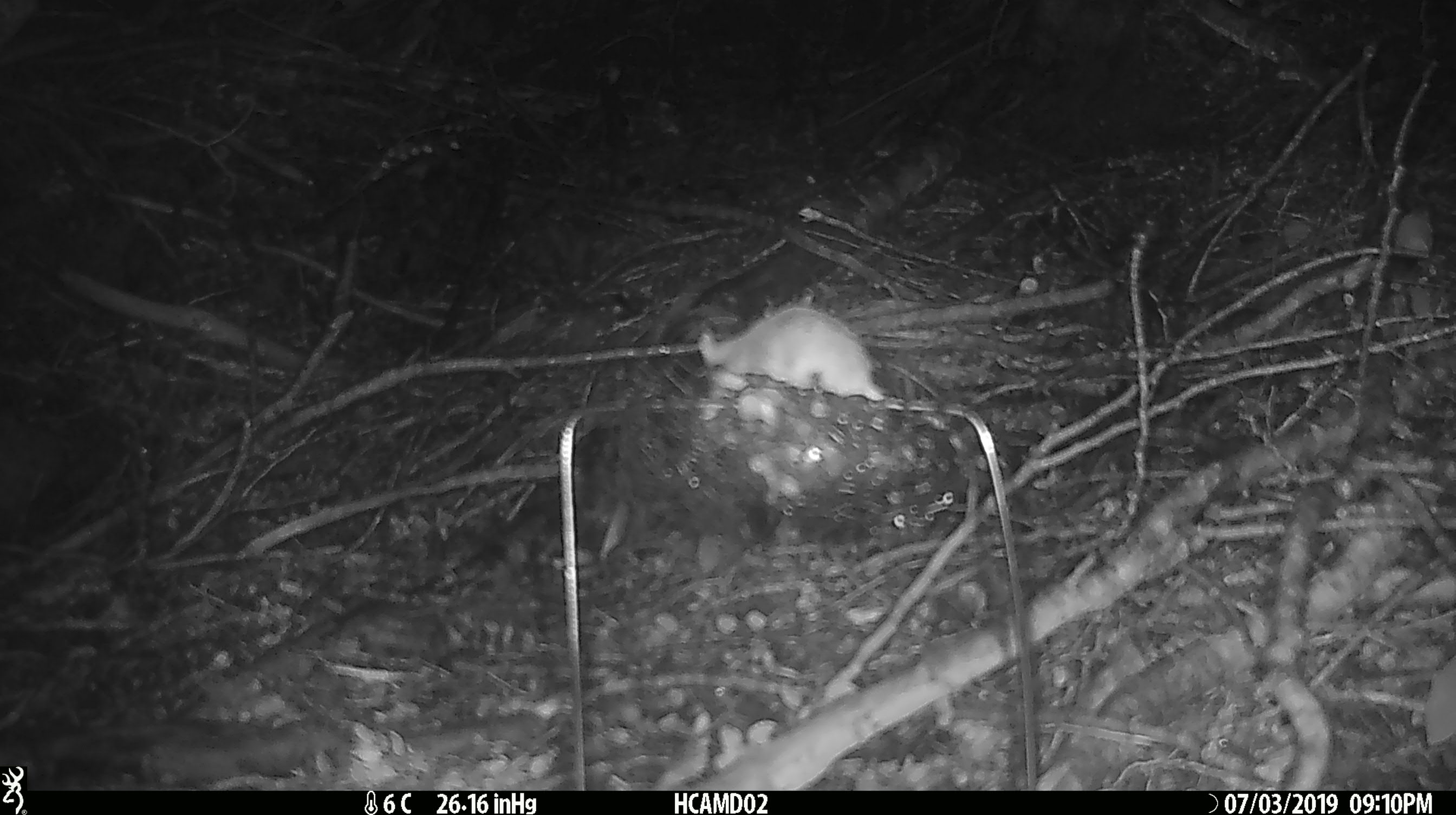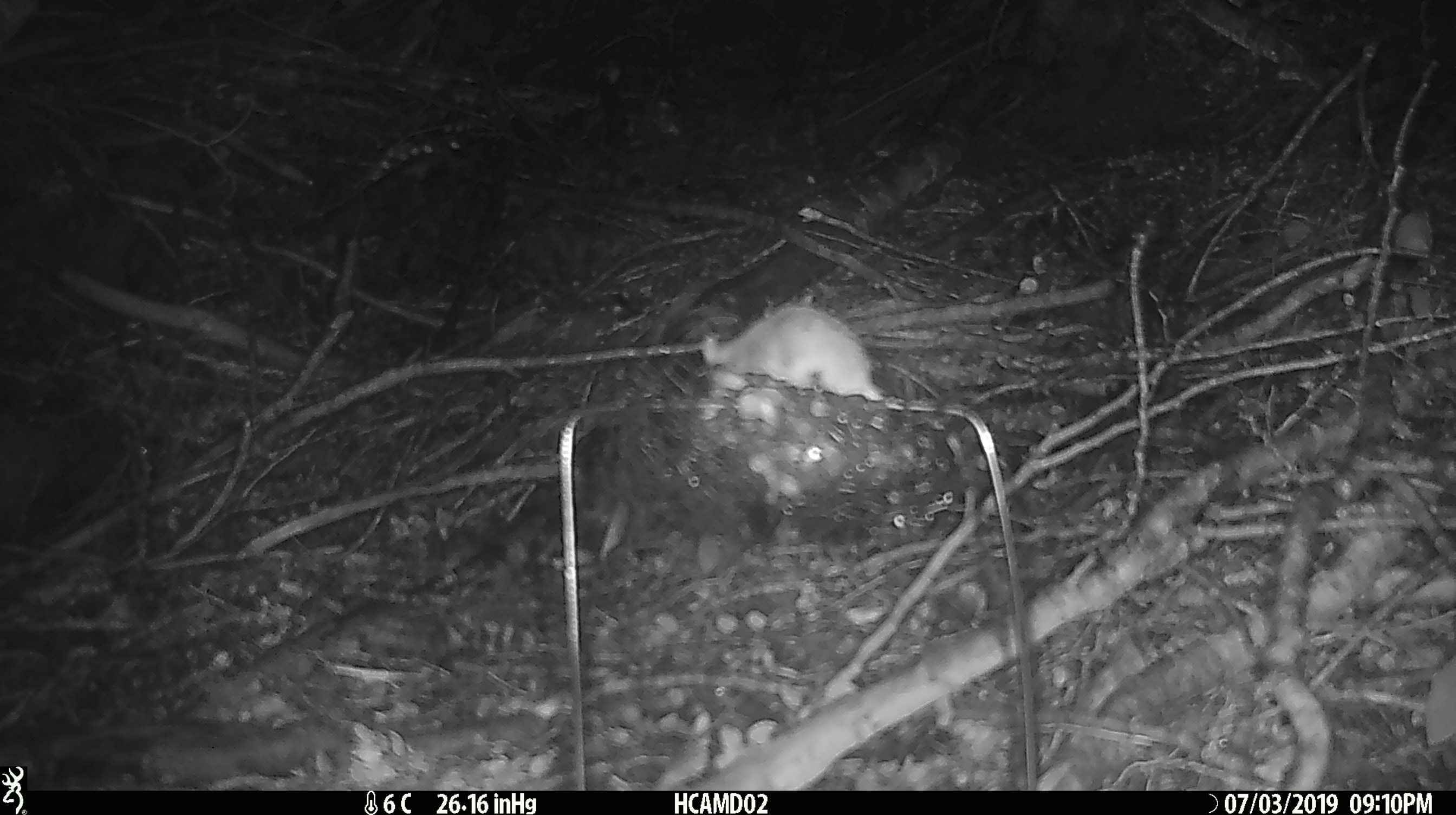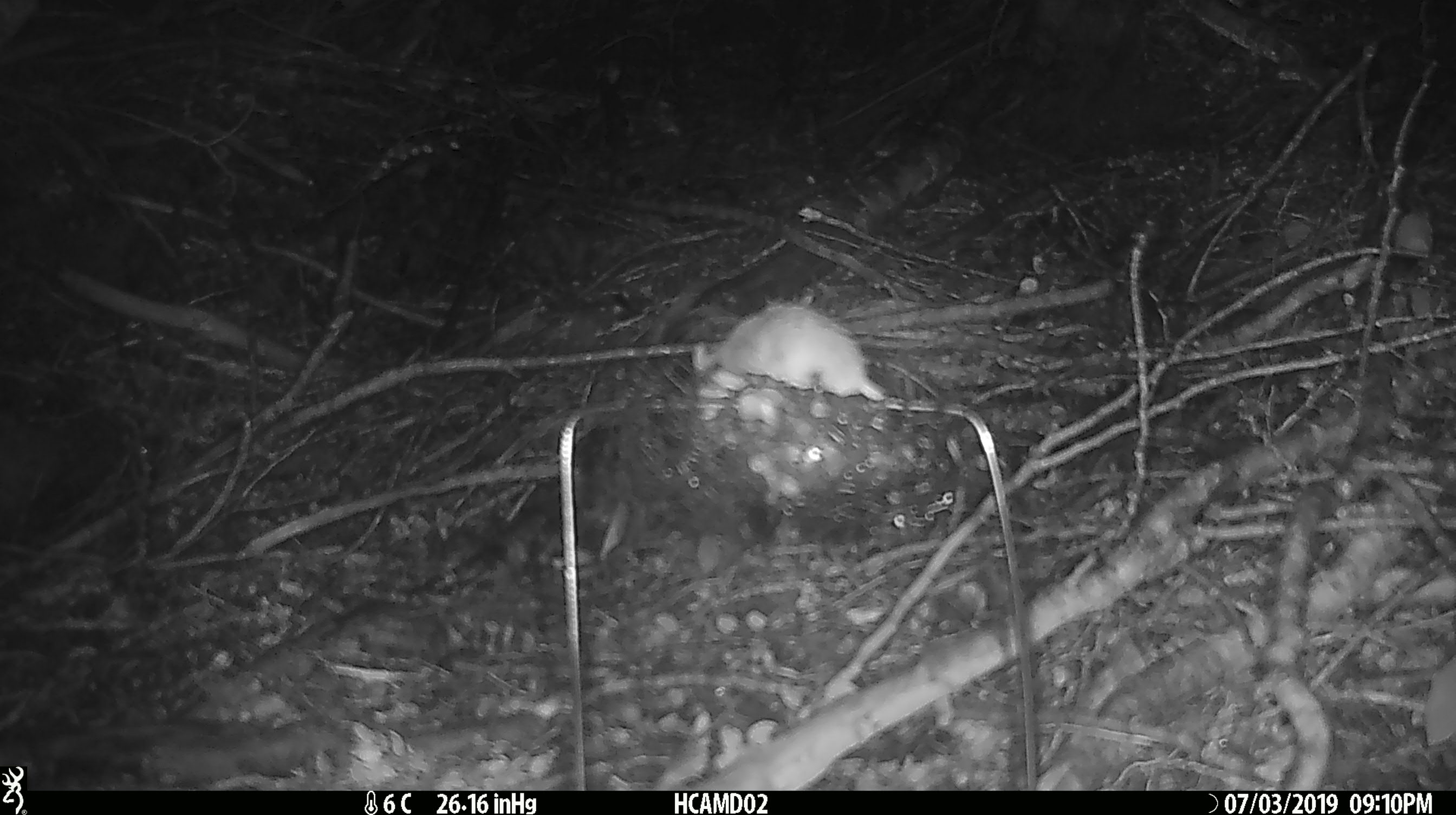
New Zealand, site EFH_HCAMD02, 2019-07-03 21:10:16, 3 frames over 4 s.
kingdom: Animalia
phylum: Chordata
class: Mammalia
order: Rodentia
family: Muridae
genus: Mus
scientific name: Mus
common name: mouse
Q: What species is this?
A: Mouse (Mus).